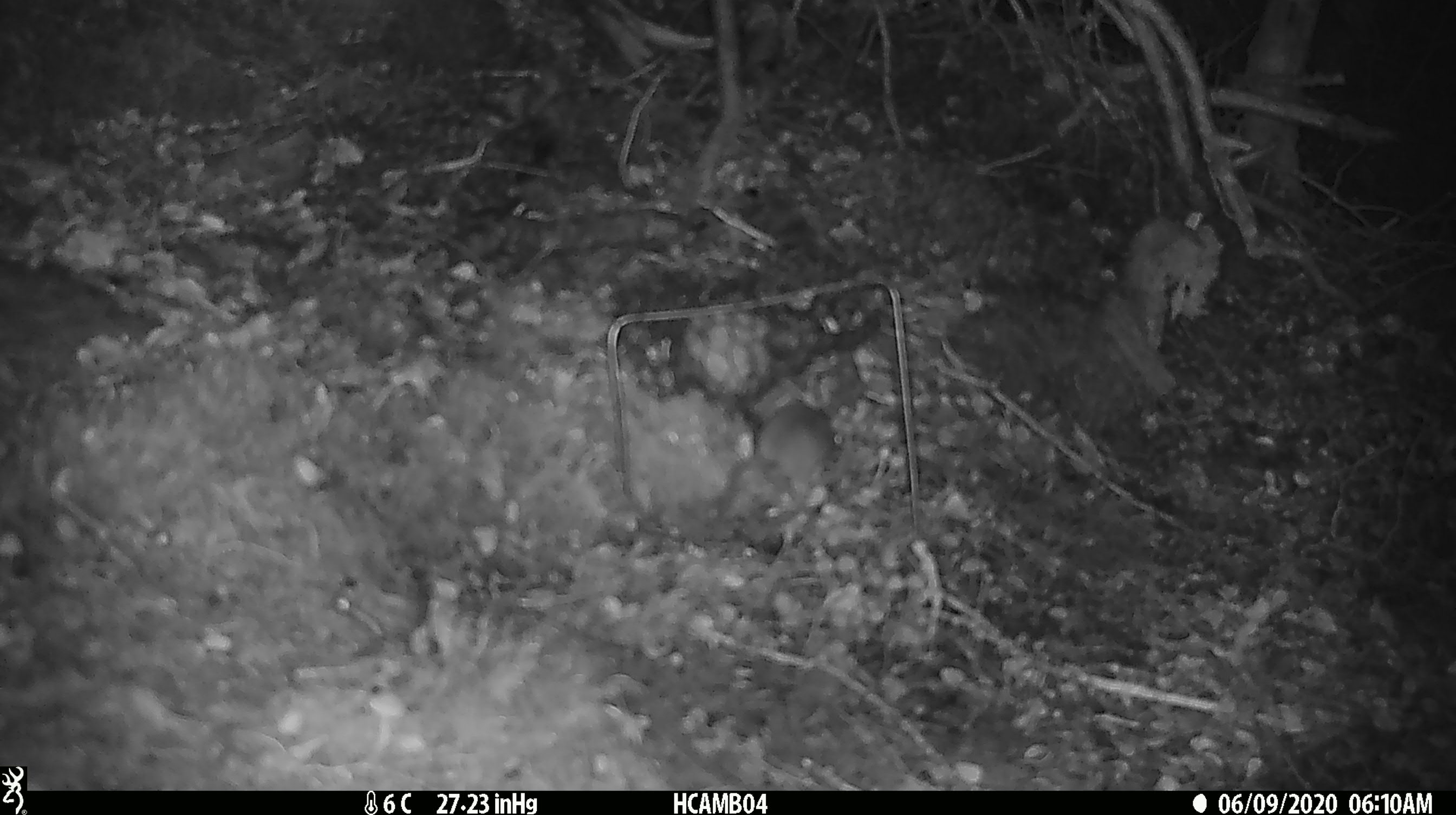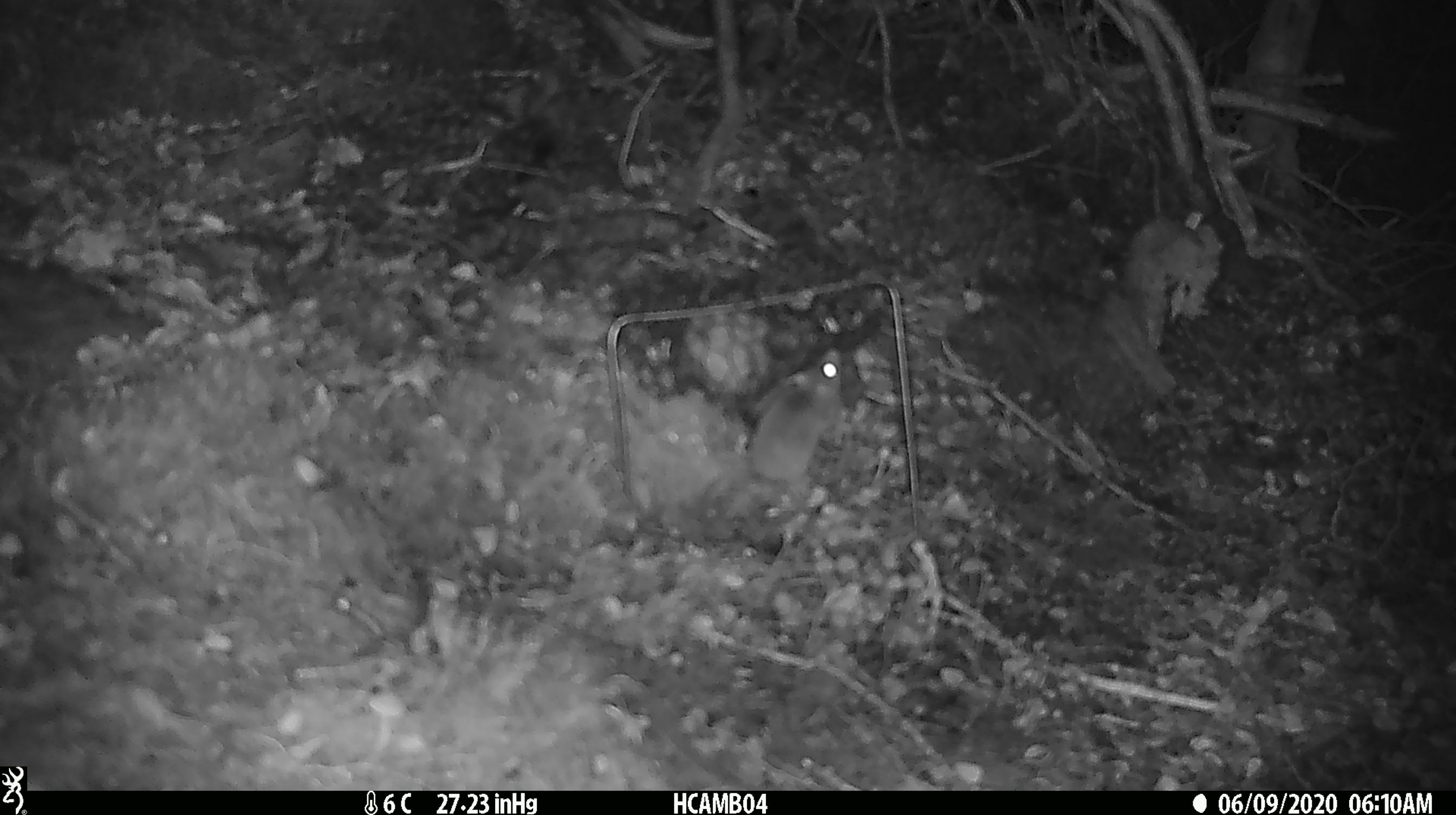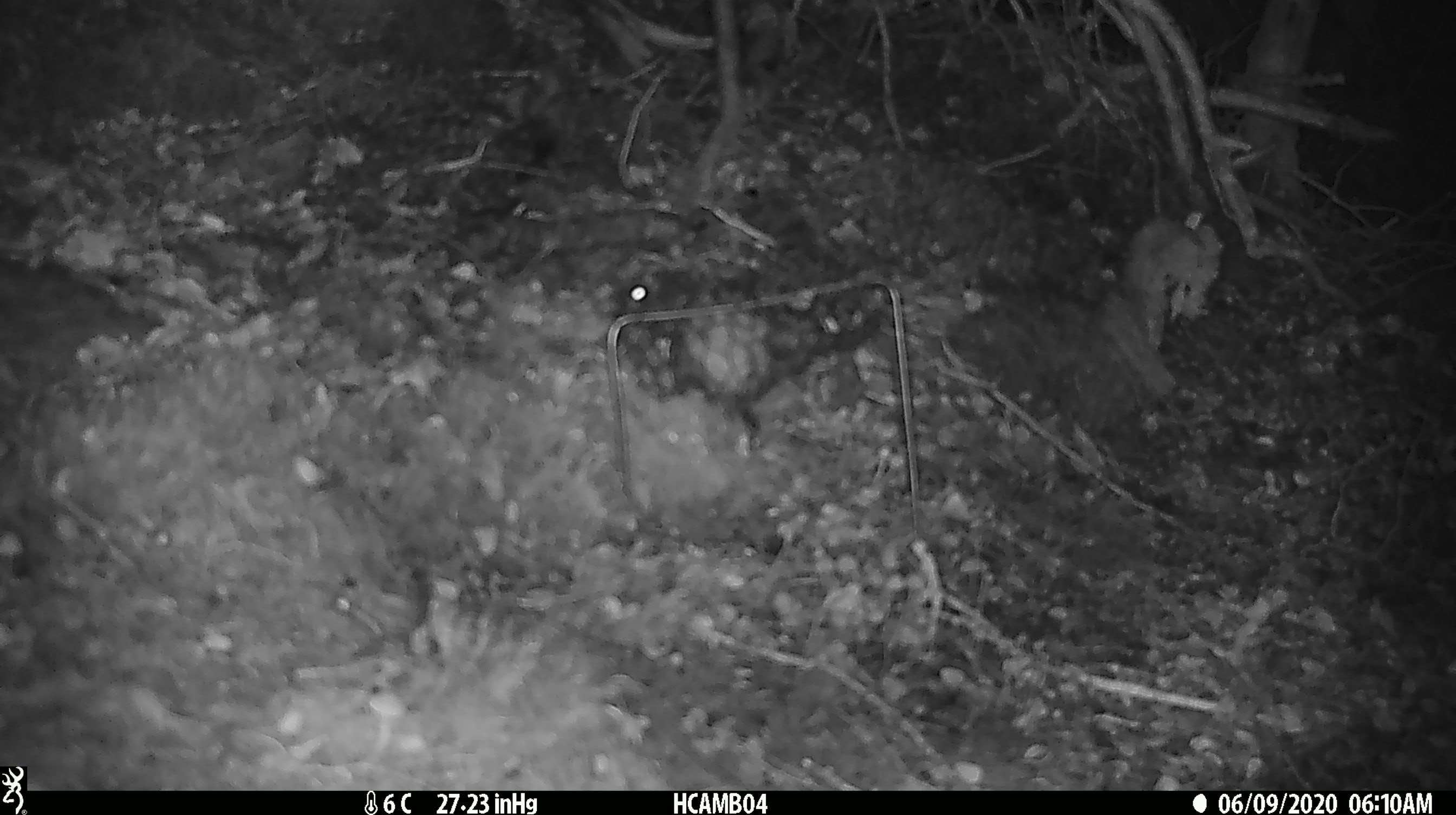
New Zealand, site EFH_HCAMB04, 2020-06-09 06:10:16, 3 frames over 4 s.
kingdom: Animalia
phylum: Chordata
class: Mammalia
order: Rodentia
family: Muridae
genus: Mus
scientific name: Mus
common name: mouse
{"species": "mouse (Mus)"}